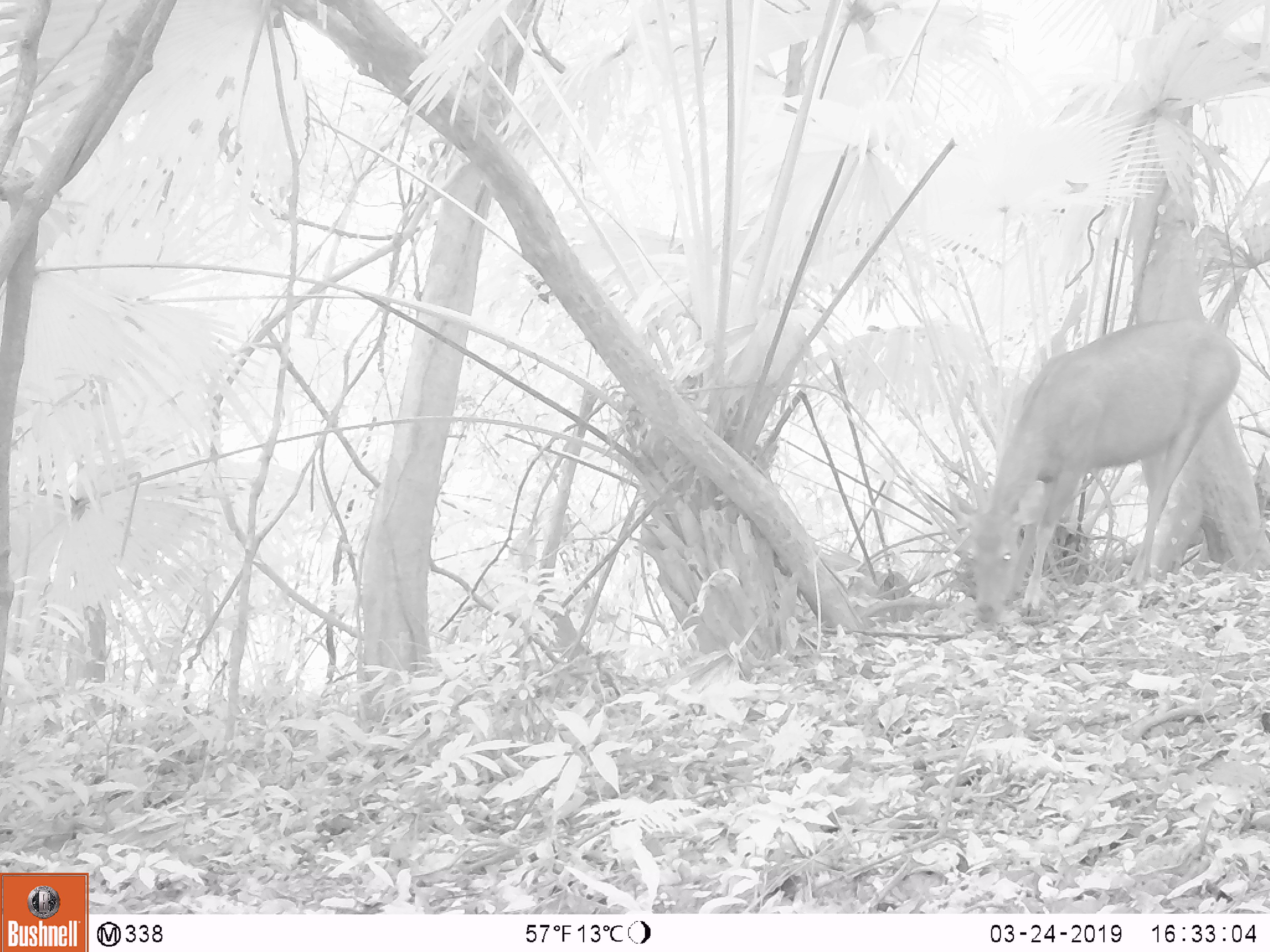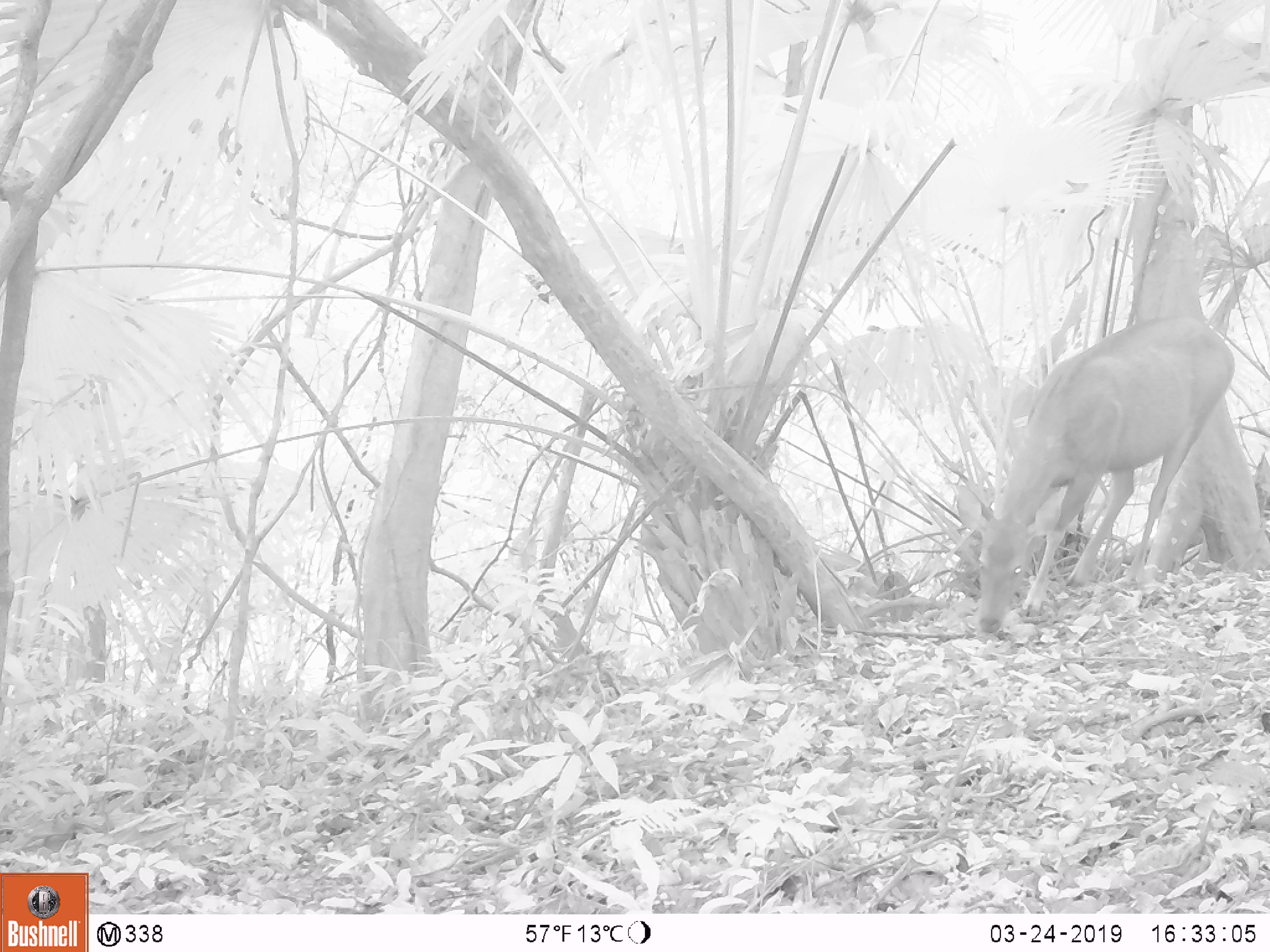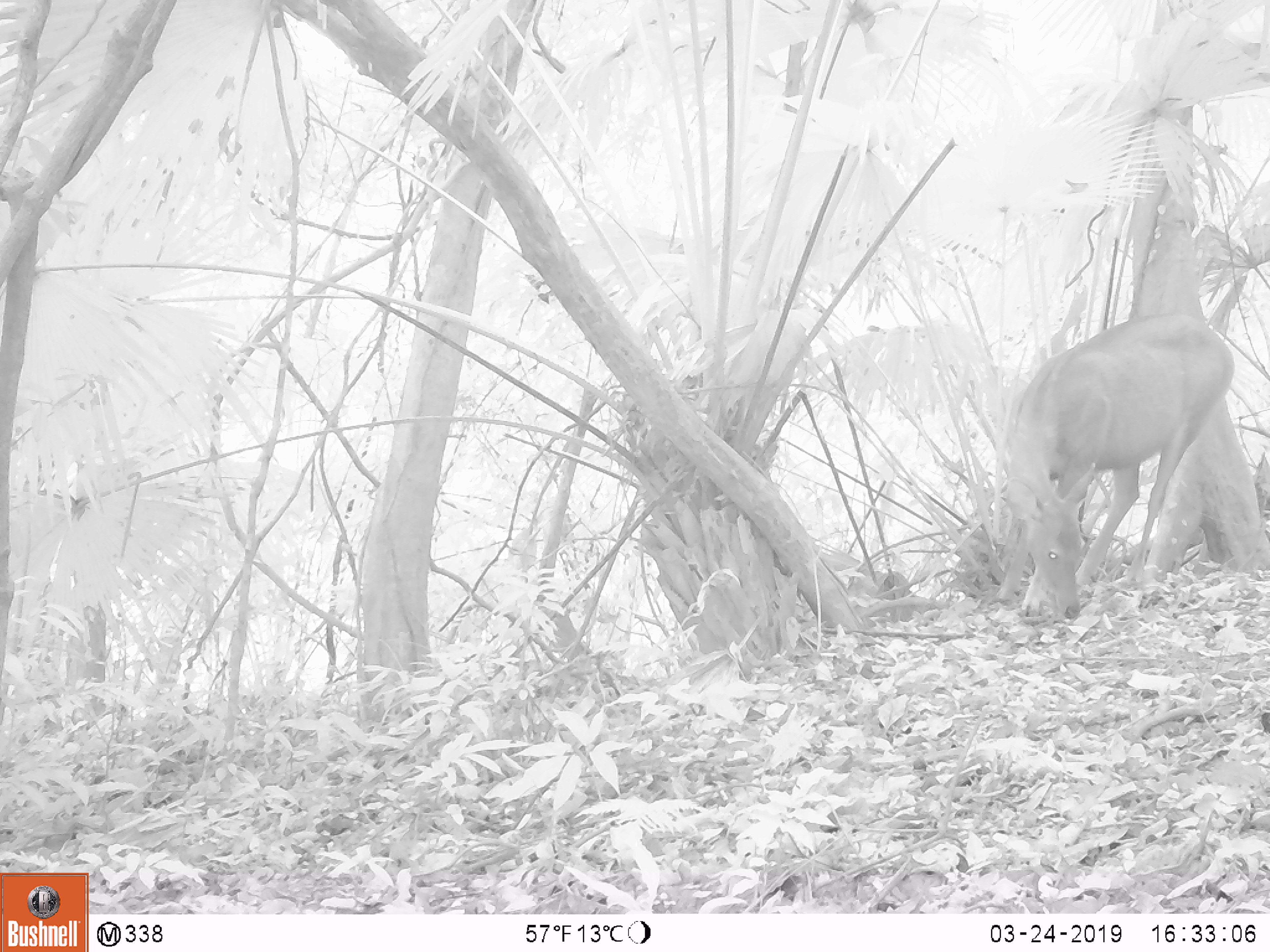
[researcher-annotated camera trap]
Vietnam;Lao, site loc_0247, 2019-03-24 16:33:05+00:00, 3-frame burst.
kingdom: Animalia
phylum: Chordata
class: Mammalia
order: Artiodactyla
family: Cervidae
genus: Rusa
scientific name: Rusa unicolor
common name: sambar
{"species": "sambar (Rusa unicolor)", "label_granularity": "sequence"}